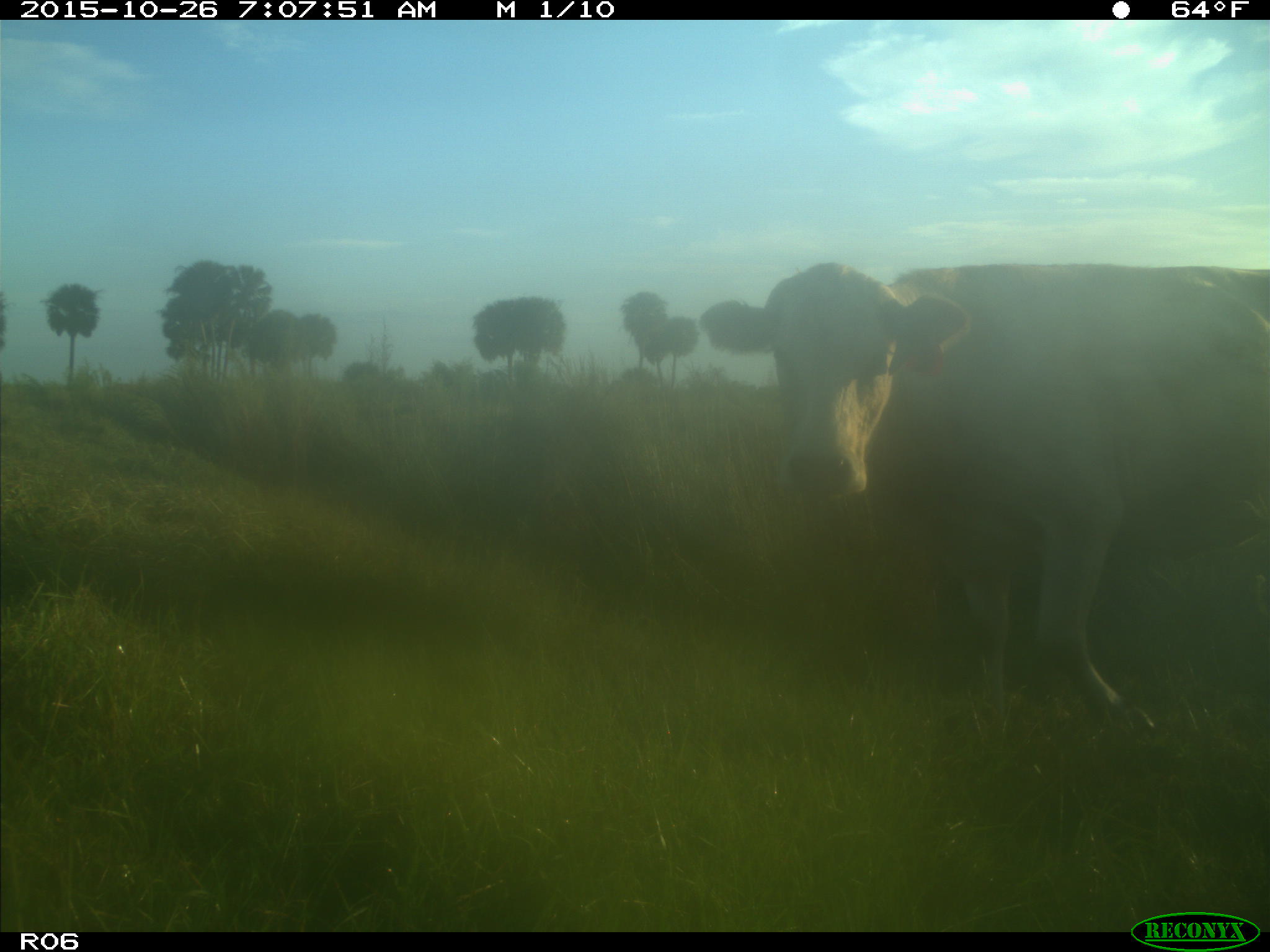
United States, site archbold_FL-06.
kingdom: Animalia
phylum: Chordata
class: Mammalia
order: Artiodactyla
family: Bovidae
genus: Bos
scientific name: Bos taurus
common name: domestic cow